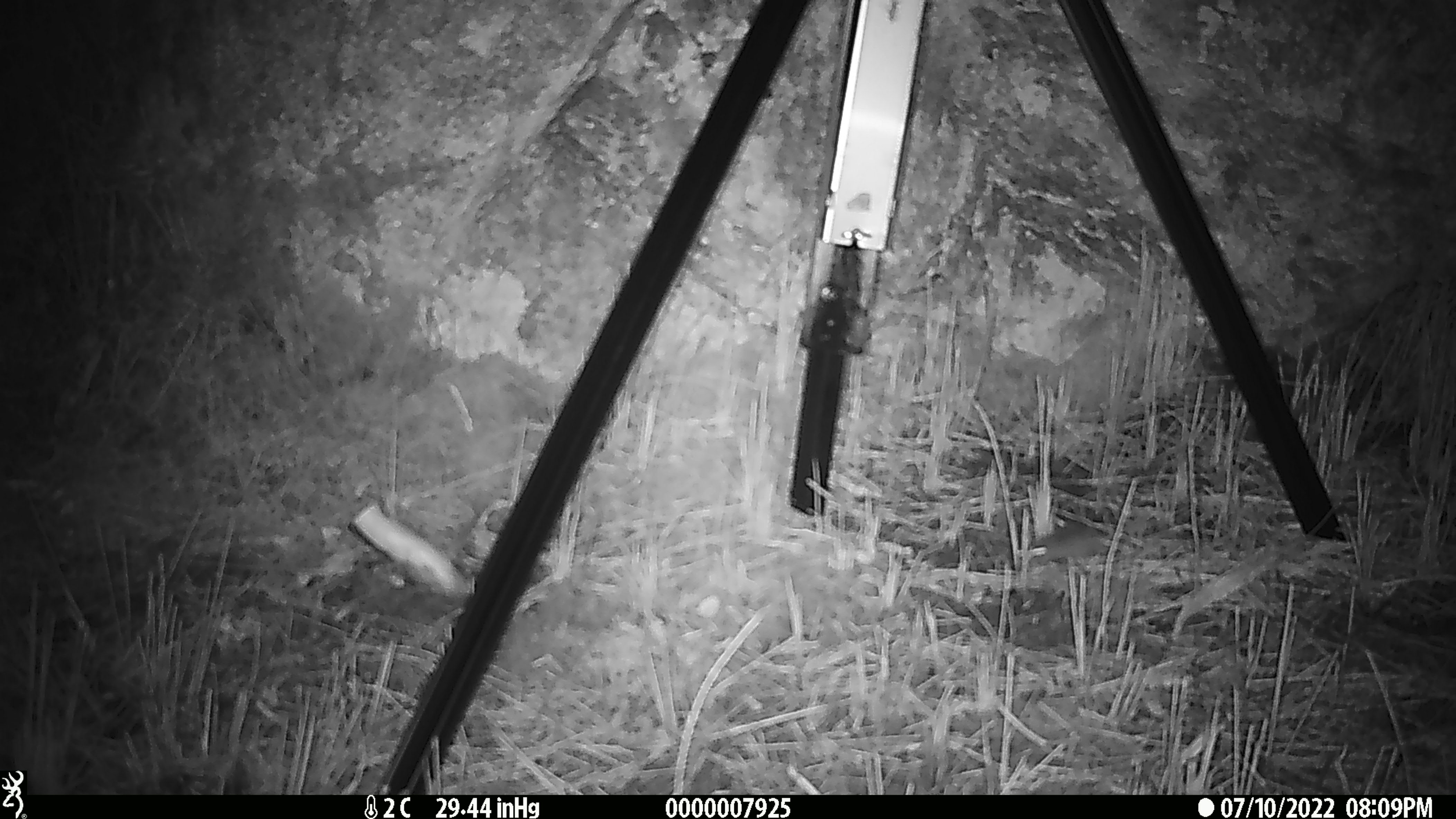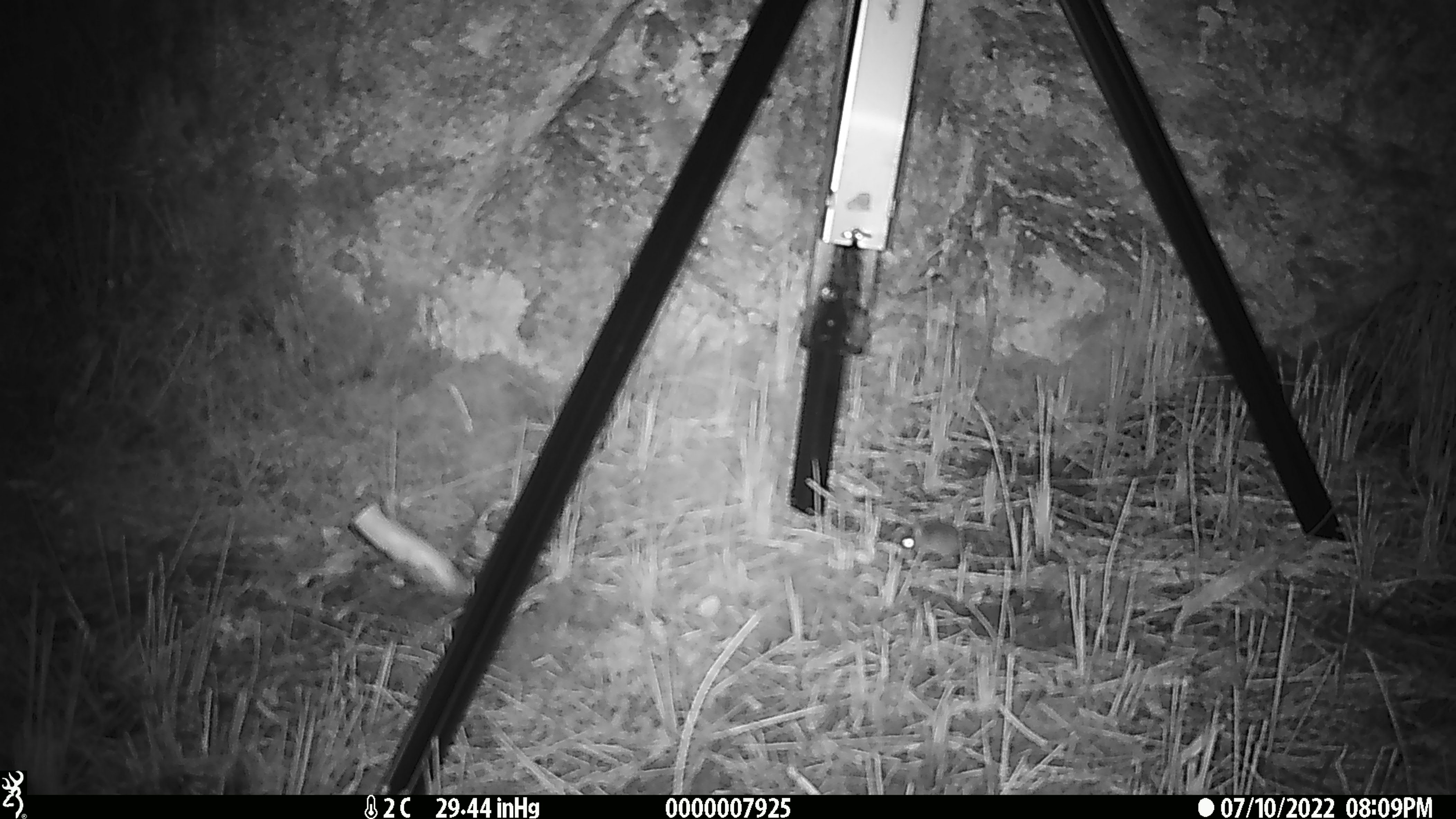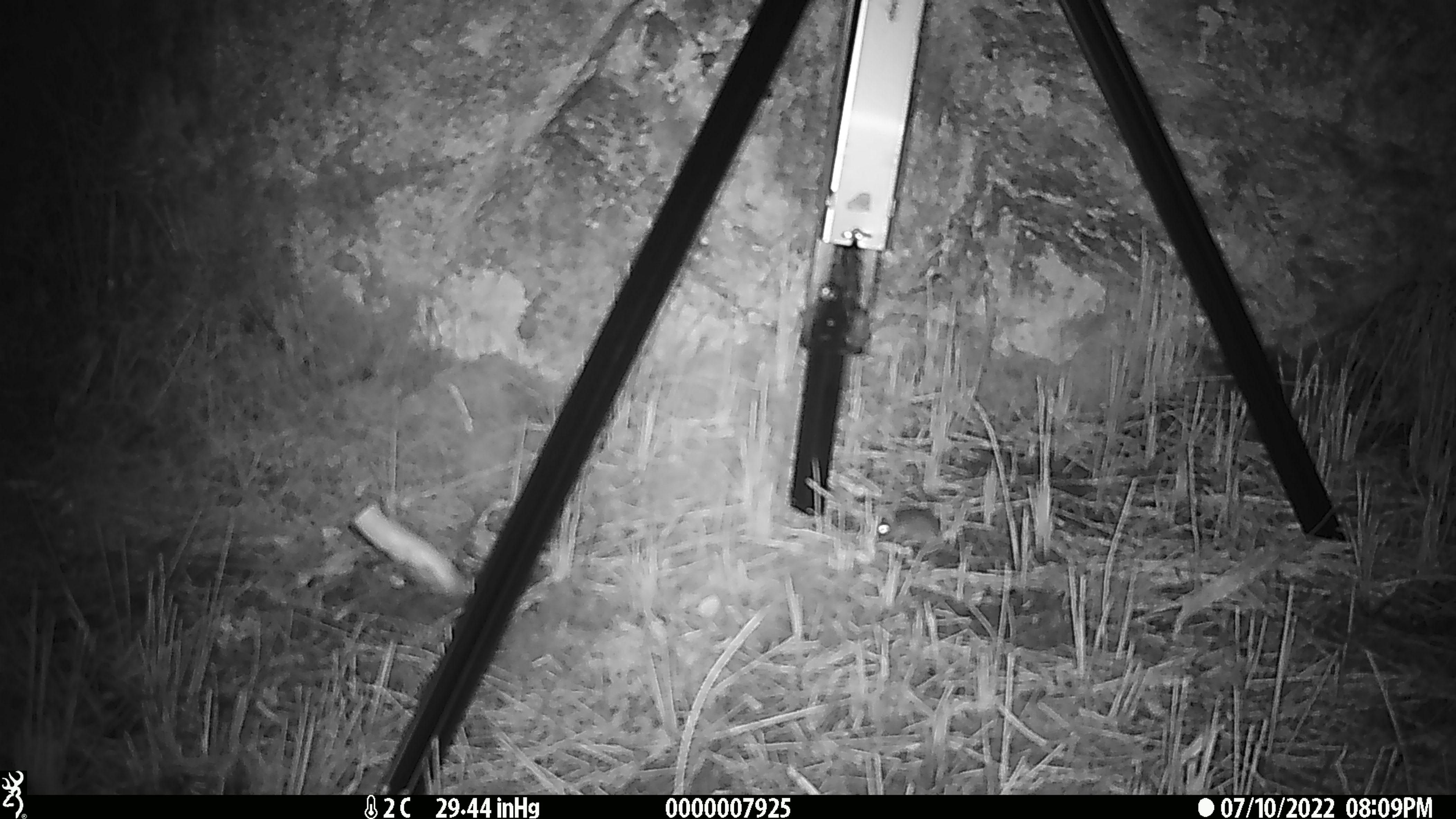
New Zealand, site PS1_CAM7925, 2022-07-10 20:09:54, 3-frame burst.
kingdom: Animalia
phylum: Chordata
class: Mammalia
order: Rodentia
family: Muridae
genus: Mus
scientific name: Mus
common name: mouse